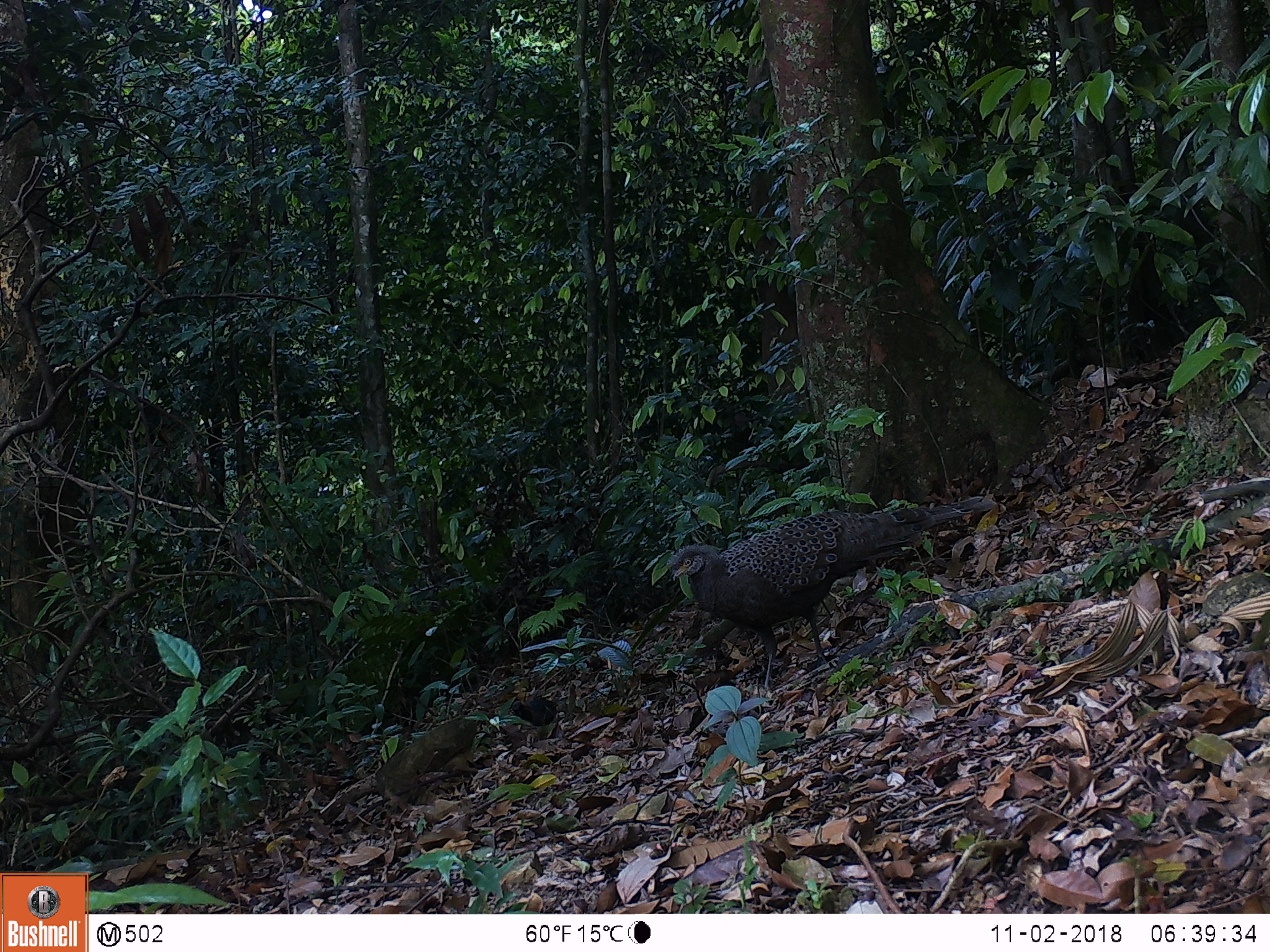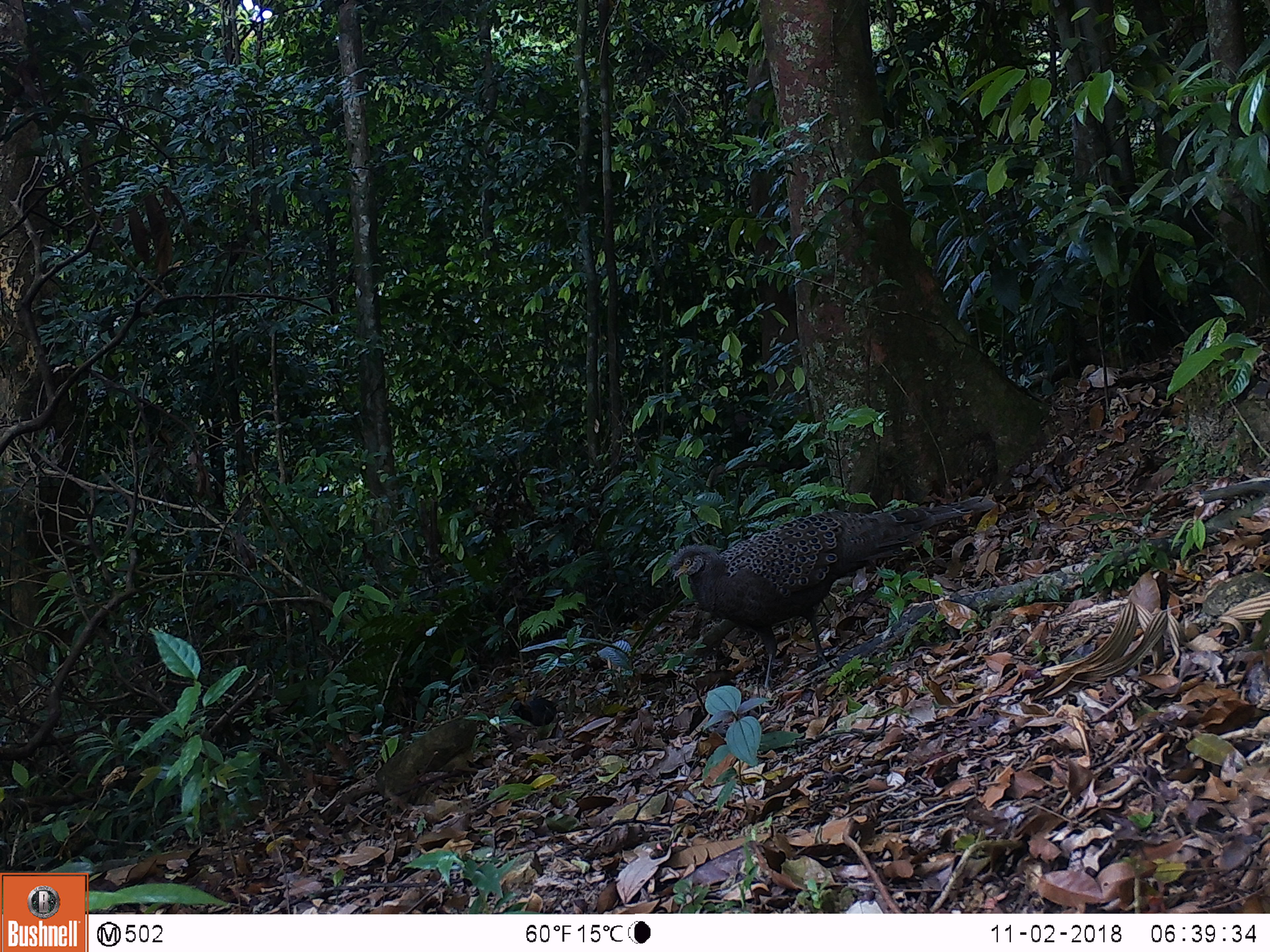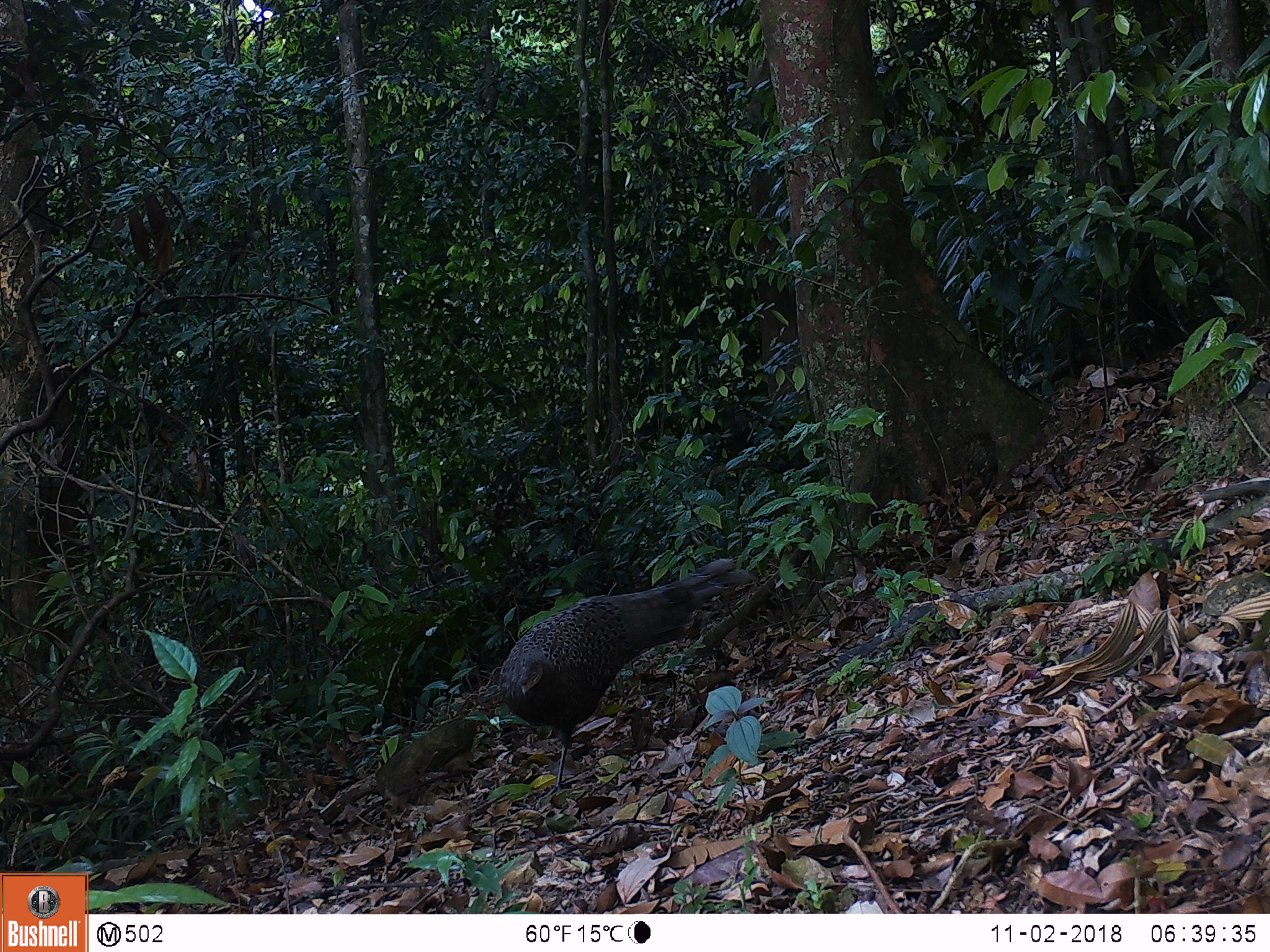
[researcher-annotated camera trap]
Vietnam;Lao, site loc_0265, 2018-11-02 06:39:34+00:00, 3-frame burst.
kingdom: Animalia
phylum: Chordata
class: Aves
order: Galliformes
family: Phasianidae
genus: Polyplectron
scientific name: Polyplectron bicalcaratum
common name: gray peacock-pheasant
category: grey peacock pheasant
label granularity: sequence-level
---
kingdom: Animalia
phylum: Chordata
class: Aves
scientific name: Aves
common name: bird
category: unidentified bird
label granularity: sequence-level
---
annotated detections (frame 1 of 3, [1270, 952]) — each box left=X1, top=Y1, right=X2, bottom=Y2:
grey peacock pheasant: left=669, top=495, right=997, bottom=699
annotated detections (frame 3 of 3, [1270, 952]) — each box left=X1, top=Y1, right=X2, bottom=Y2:
grey peacock pheasant: left=498, top=559, right=755, bottom=801